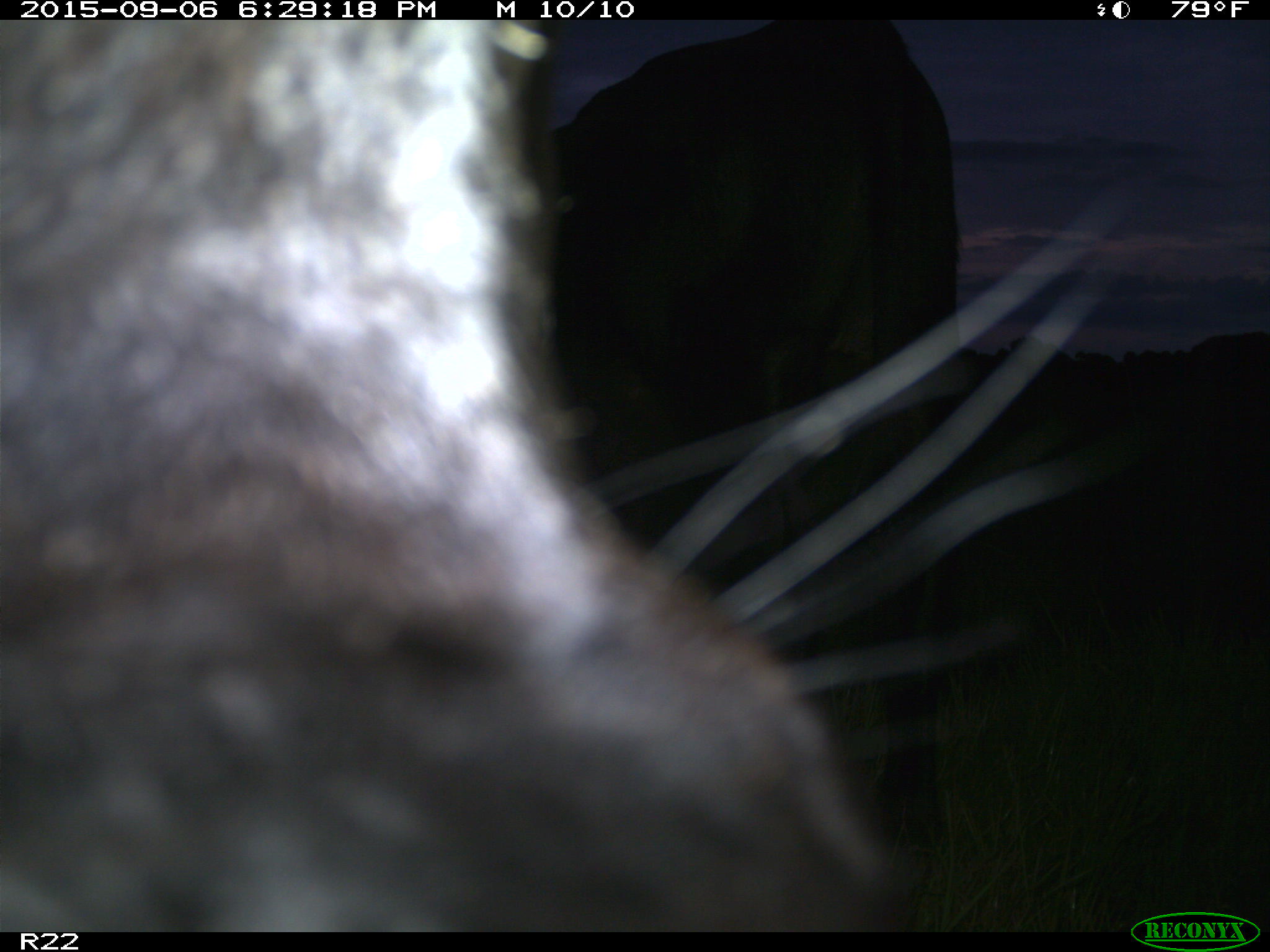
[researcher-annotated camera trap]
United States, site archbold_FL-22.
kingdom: Animalia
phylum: Chordata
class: Mammalia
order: Artiodactyla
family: Bovidae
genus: Bos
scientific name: Bos taurus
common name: domestic cow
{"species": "Bos taurus (domestic cow)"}